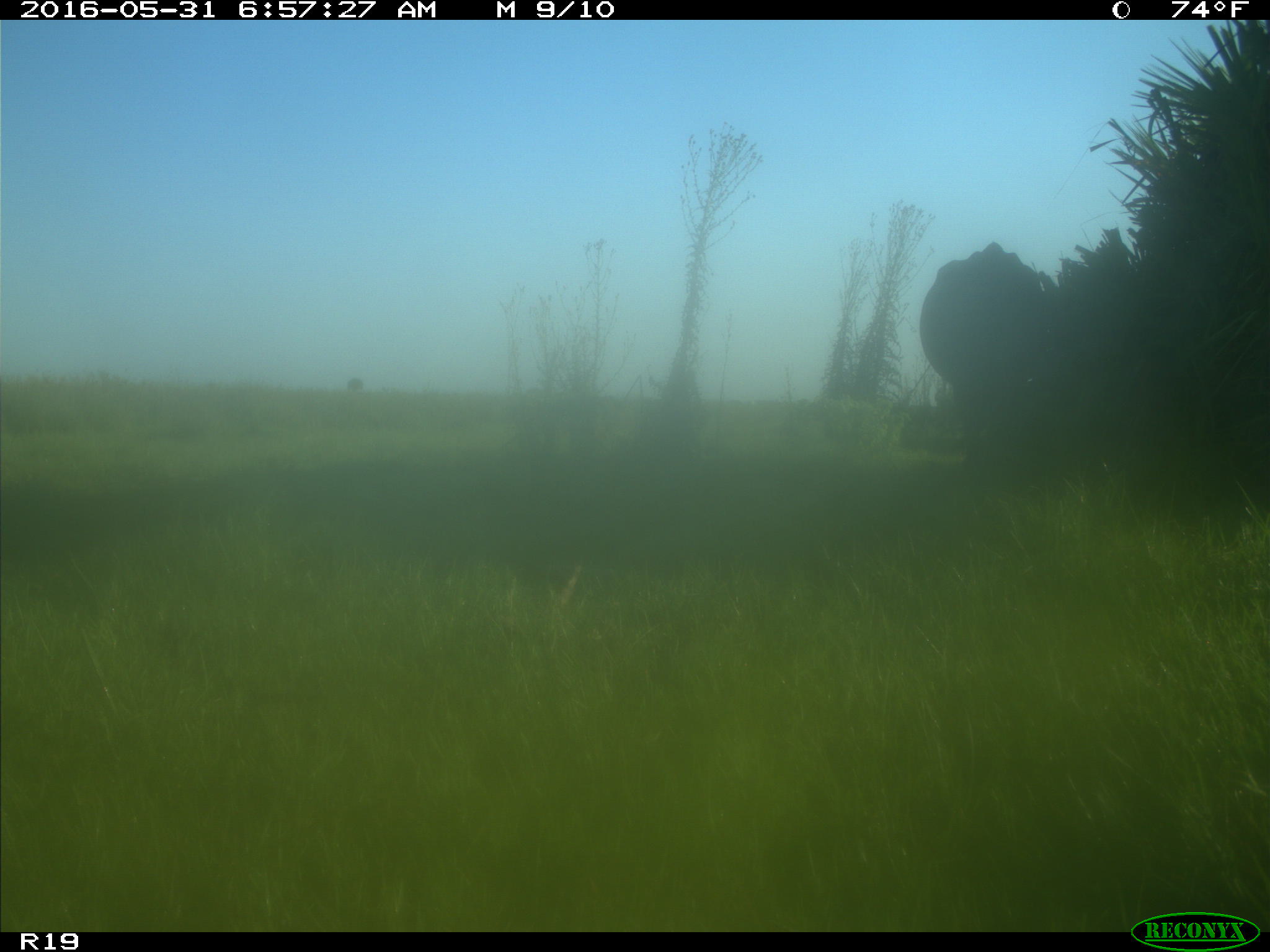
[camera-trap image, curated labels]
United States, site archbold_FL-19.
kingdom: Animalia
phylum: Chordata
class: Mammalia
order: Artiodactyla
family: Bovidae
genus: Bos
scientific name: Bos taurus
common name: domestic cow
Bos taurus (domestic cow).